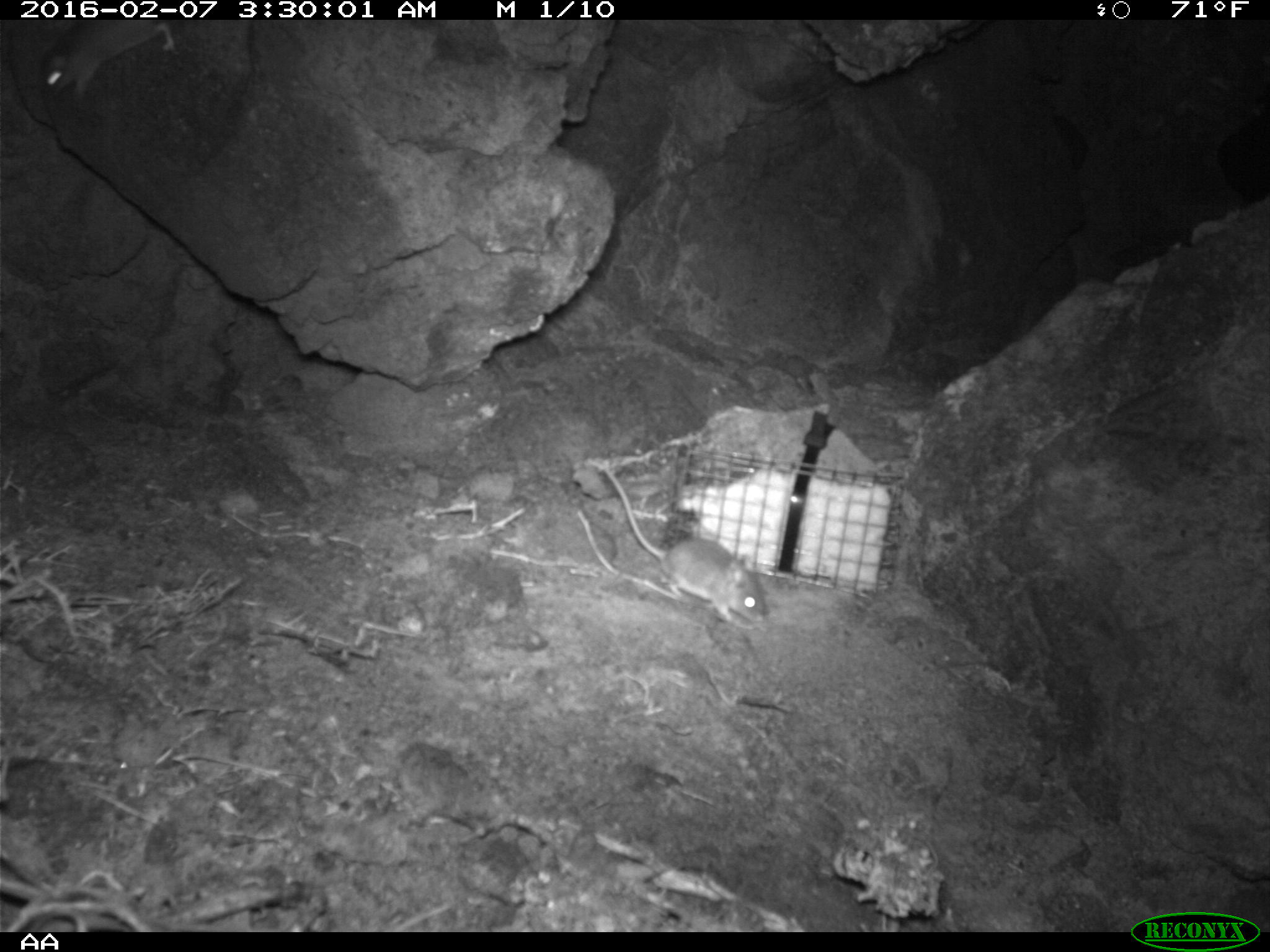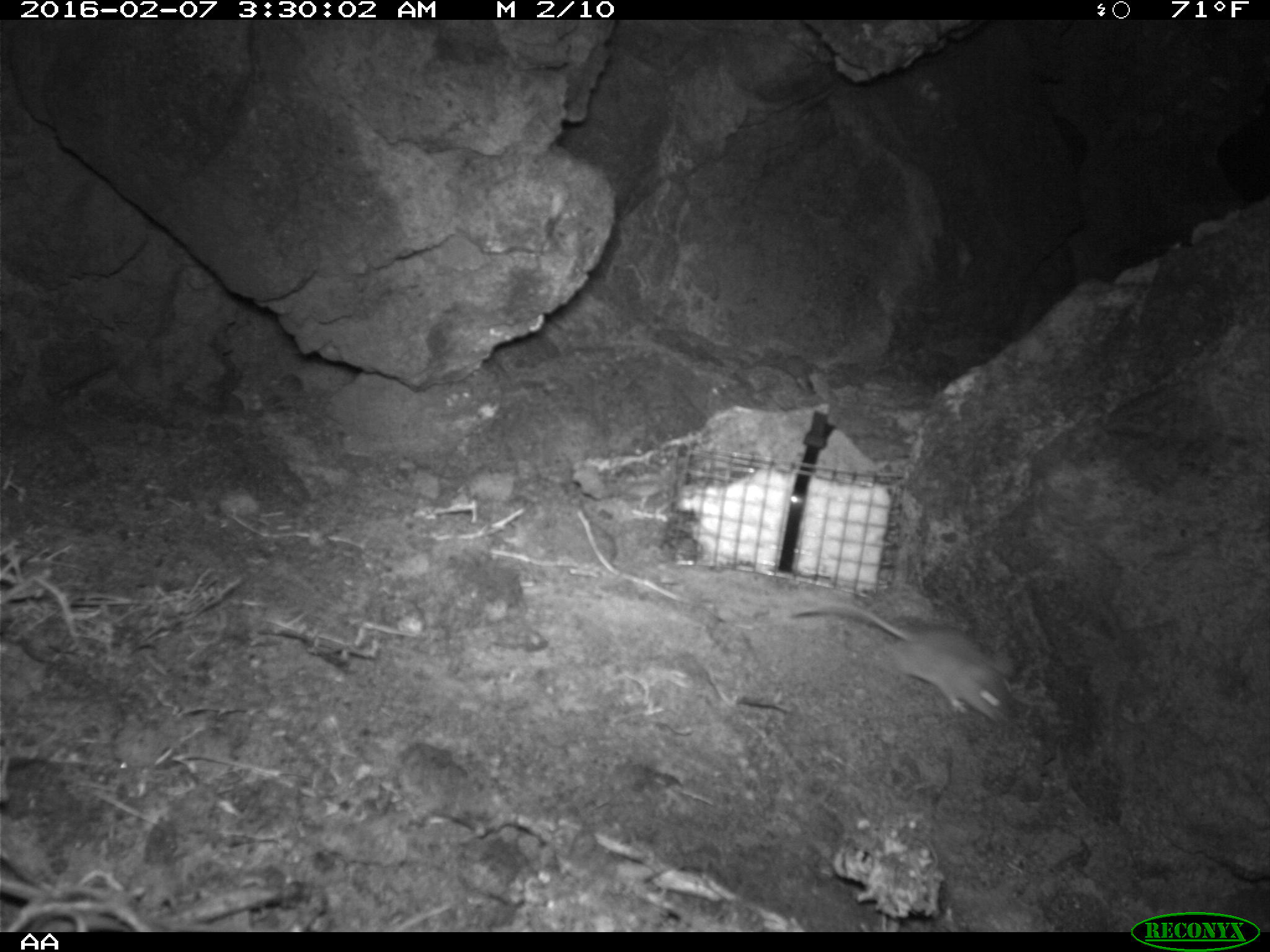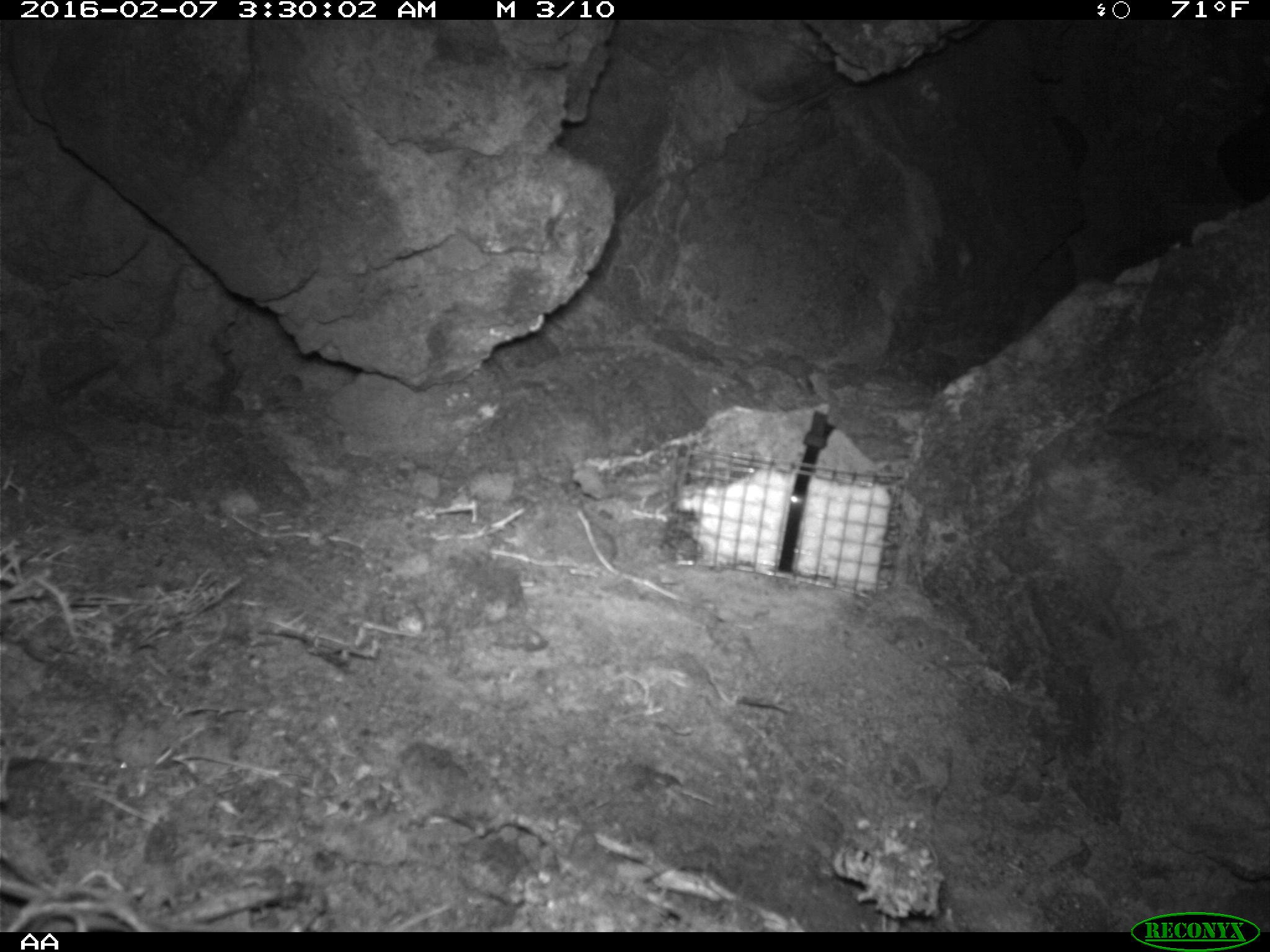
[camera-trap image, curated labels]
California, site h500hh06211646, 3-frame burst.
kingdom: Animalia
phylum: Chordata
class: Mammalia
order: Rodentia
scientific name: Rodentia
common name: rodent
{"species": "rodent (Rodentia)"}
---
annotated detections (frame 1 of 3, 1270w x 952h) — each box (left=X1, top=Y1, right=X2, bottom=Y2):
rodent: (left=588, top=460, right=766, bottom=625)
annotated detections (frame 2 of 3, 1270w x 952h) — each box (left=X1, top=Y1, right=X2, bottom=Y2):
rodent: (left=792, top=598, right=1012, bottom=726)